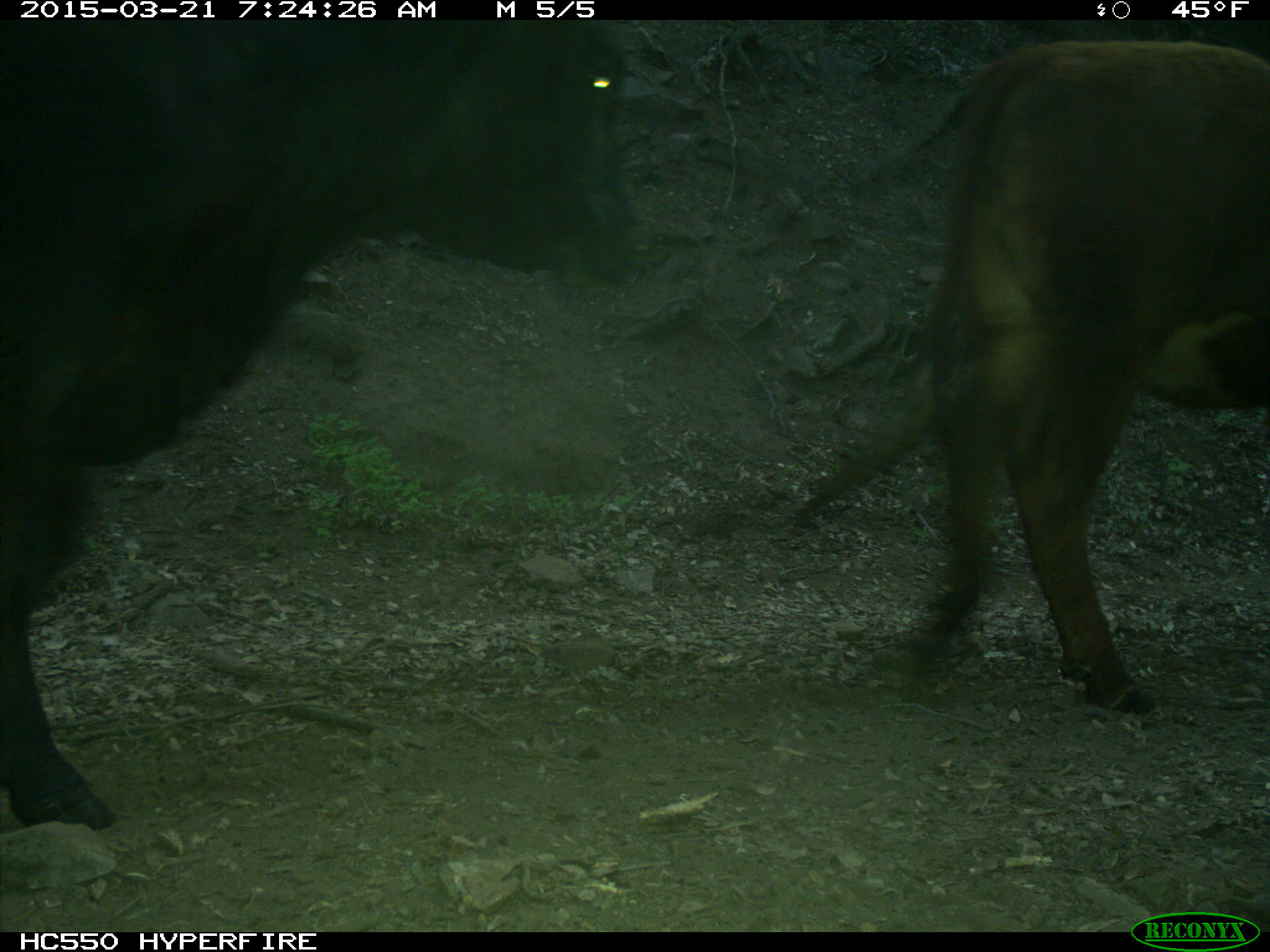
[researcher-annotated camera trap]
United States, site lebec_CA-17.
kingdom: Animalia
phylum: Chordata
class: Mammalia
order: Artiodactyla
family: Bovidae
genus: Bos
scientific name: Bos taurus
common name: domestic cow